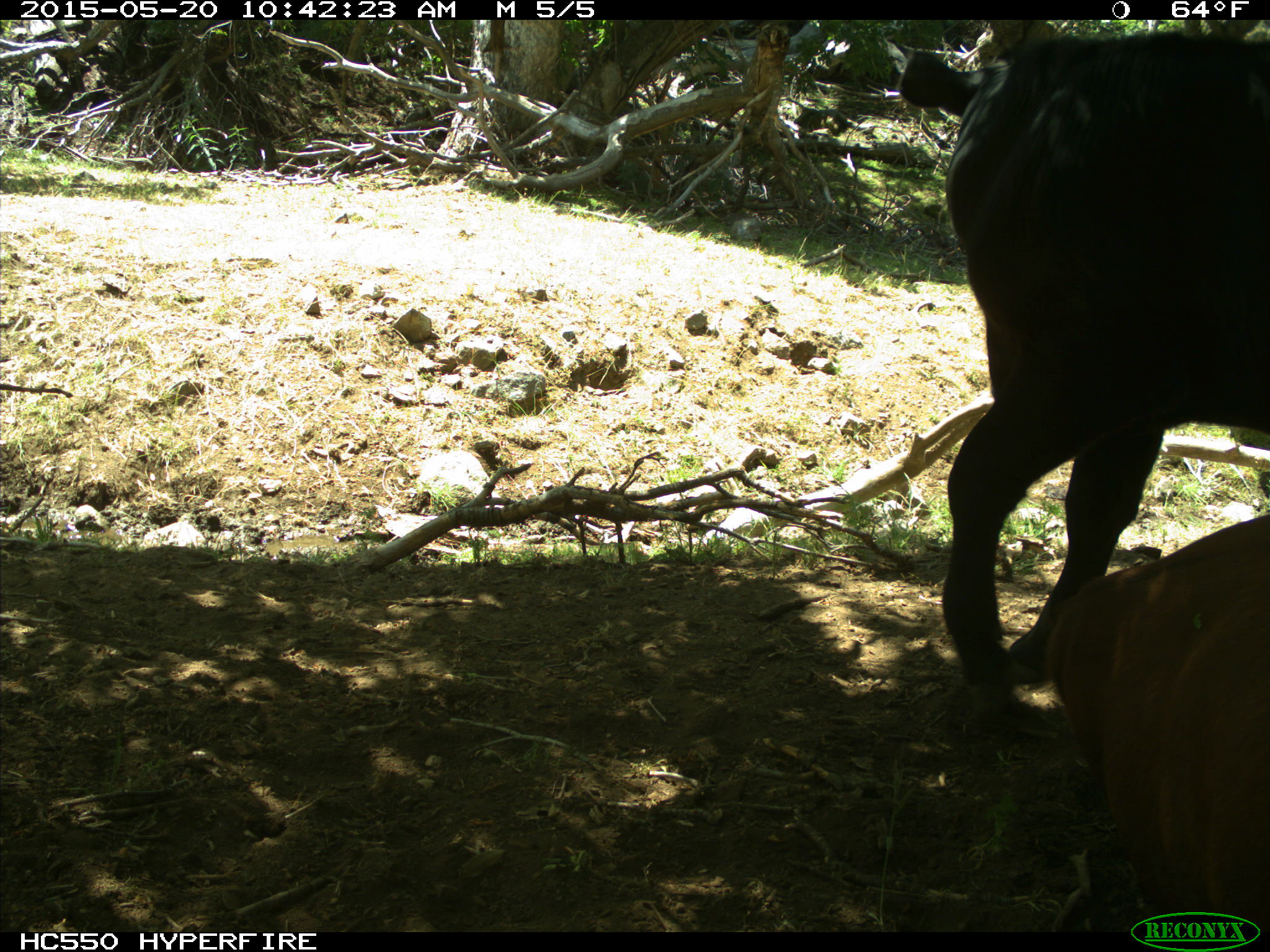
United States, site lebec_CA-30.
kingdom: Animalia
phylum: Chordata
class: Mammalia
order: Artiodactyla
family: Bovidae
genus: Bos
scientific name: Bos taurus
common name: domestic cow